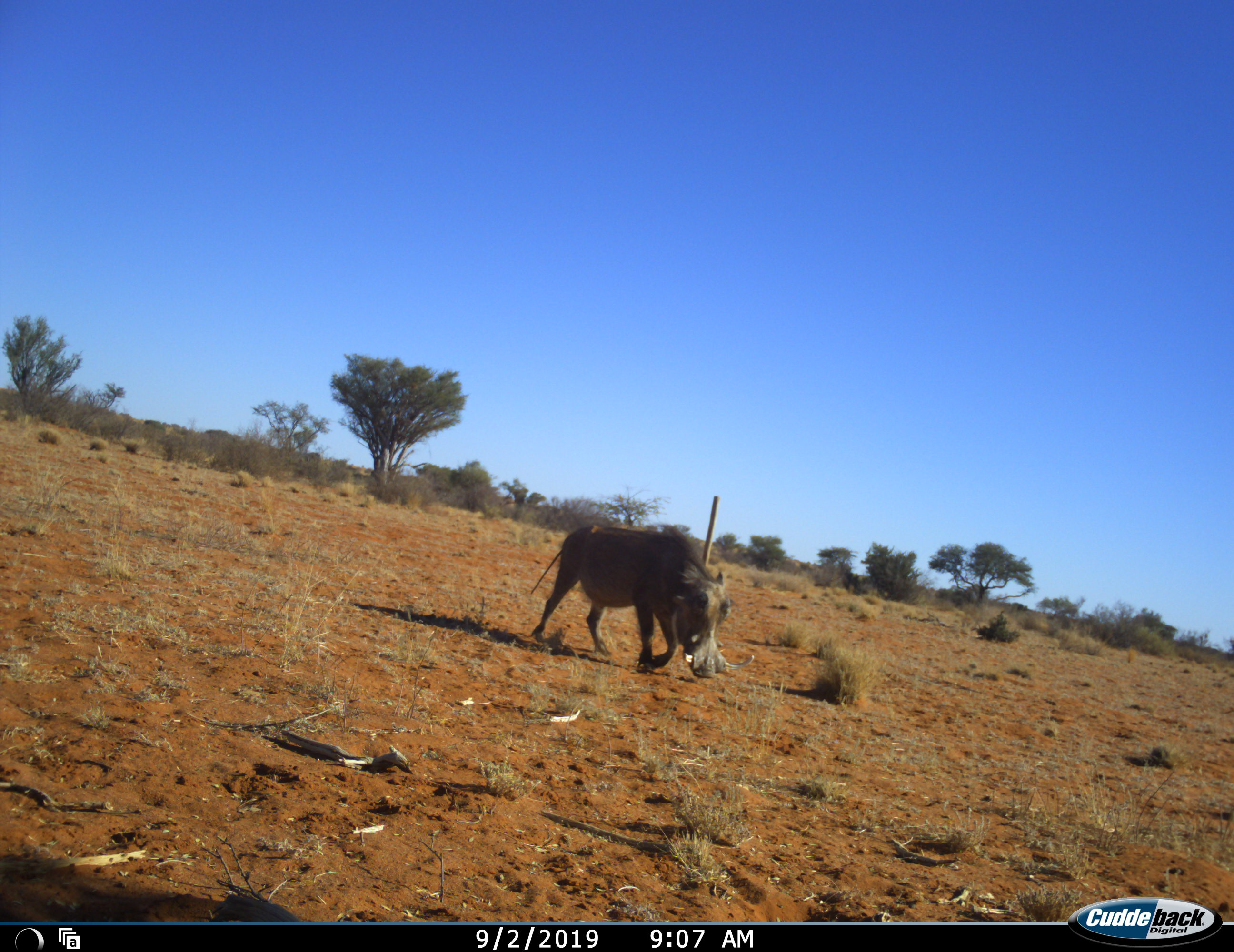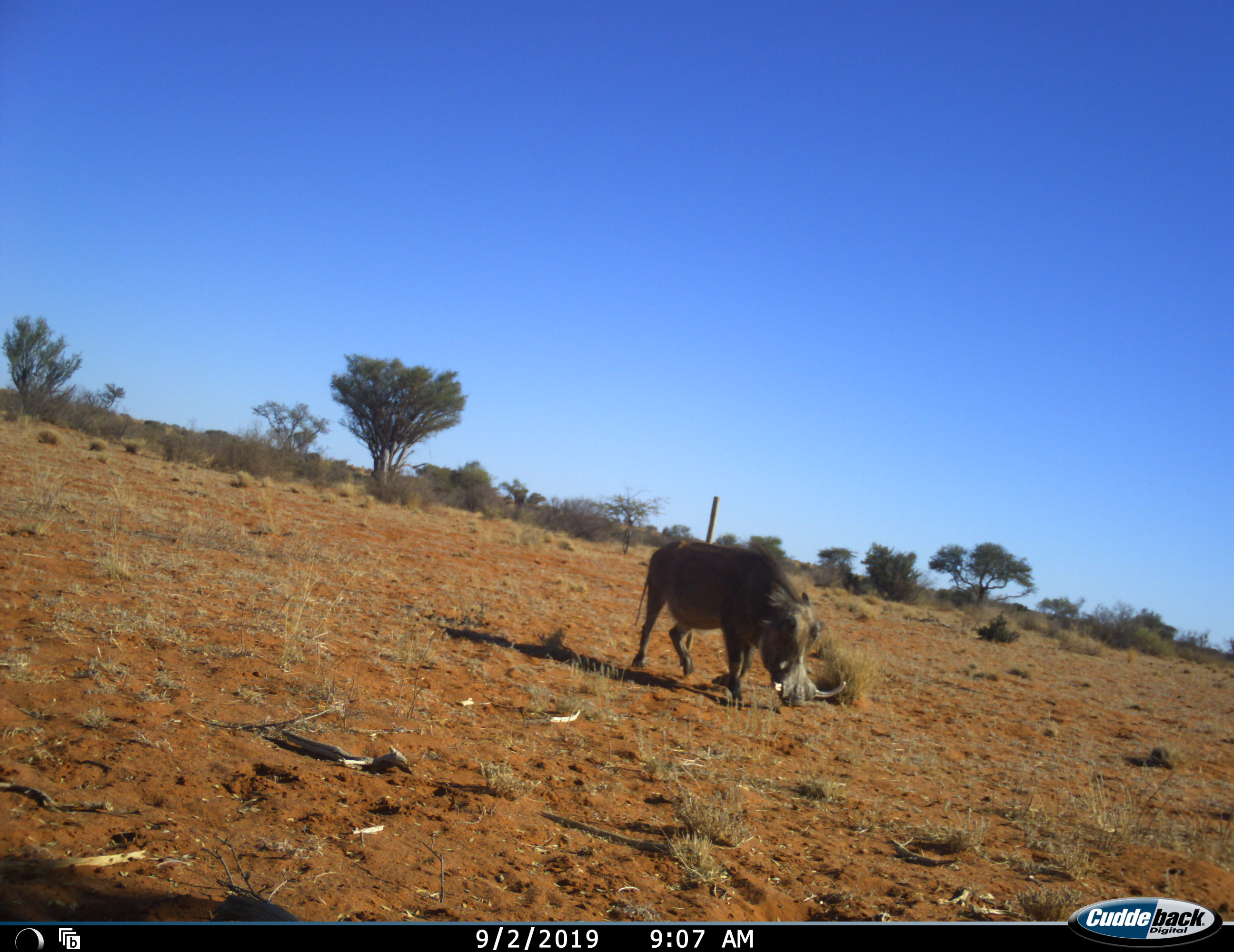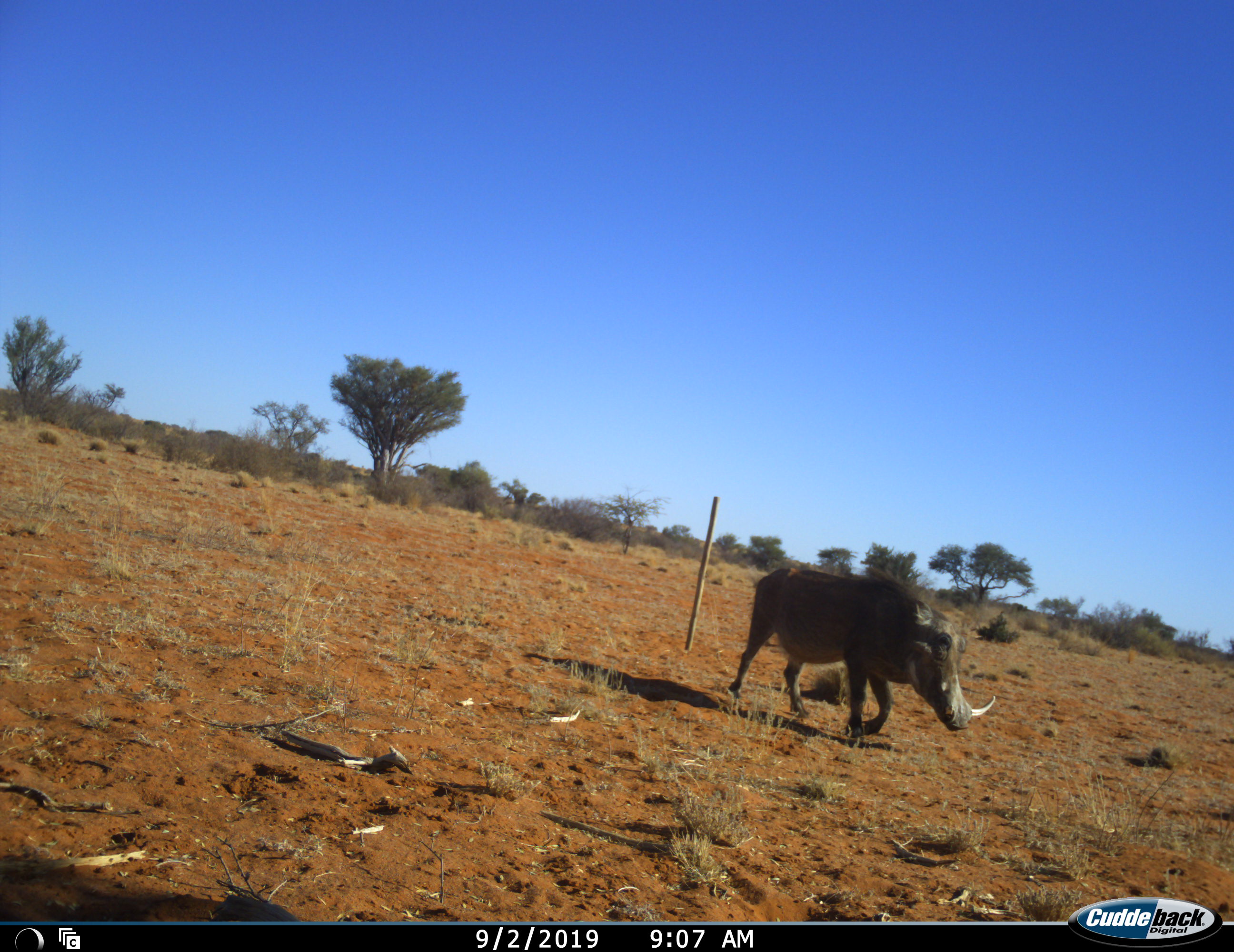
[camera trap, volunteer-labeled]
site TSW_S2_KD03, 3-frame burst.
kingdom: Animalia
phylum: Chordata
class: Mammalia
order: Artiodactyla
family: Suidae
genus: Phacochoerus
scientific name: Phacochoerus africanus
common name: warthog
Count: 1.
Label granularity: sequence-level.